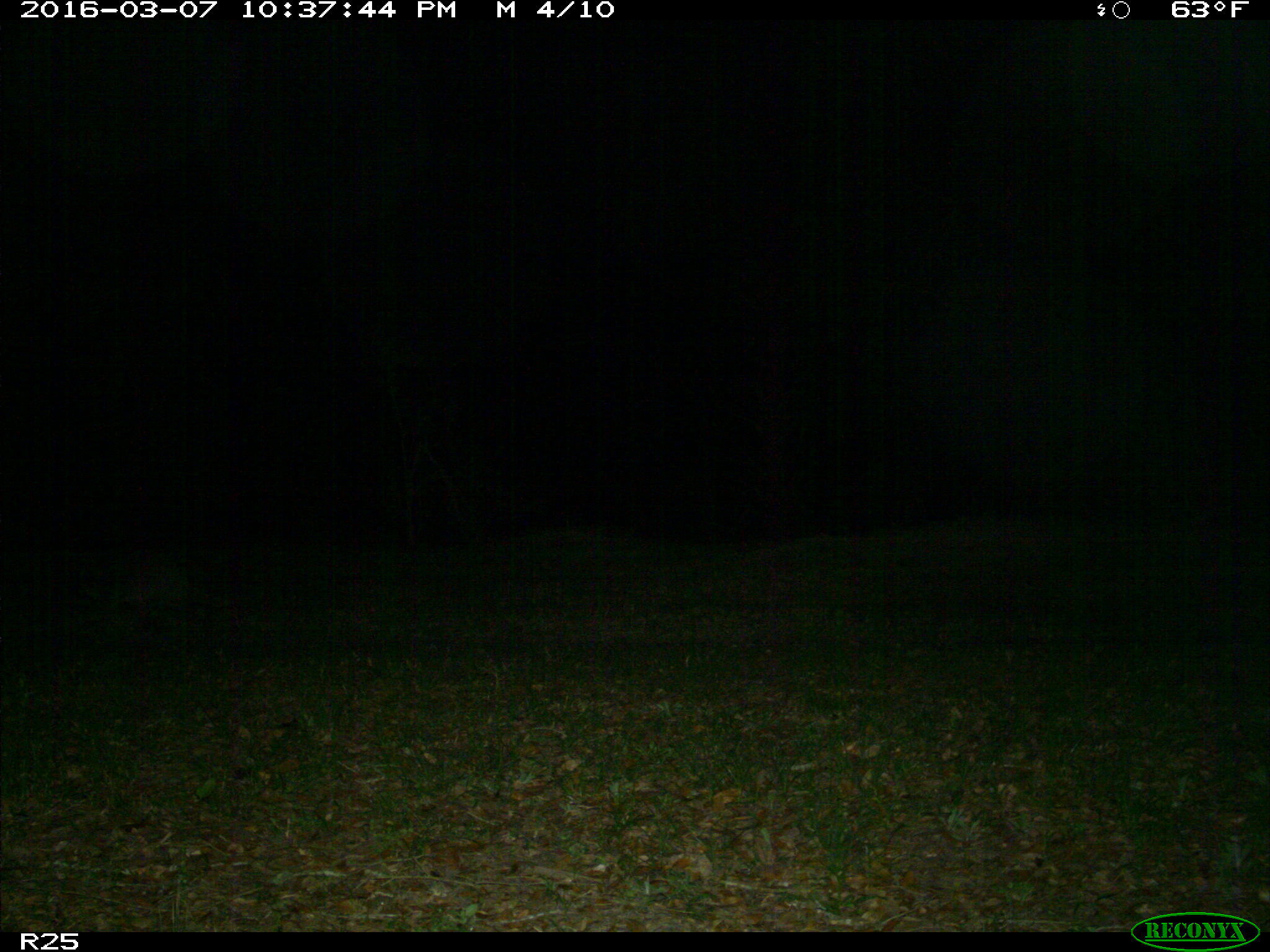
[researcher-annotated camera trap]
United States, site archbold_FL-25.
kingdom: Animalia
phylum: Chordata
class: Mammalia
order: Carnivora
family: Procyonidae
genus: Procyon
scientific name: Procyon lotor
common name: common raccoon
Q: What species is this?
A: Procyon lotor (common raccoon).